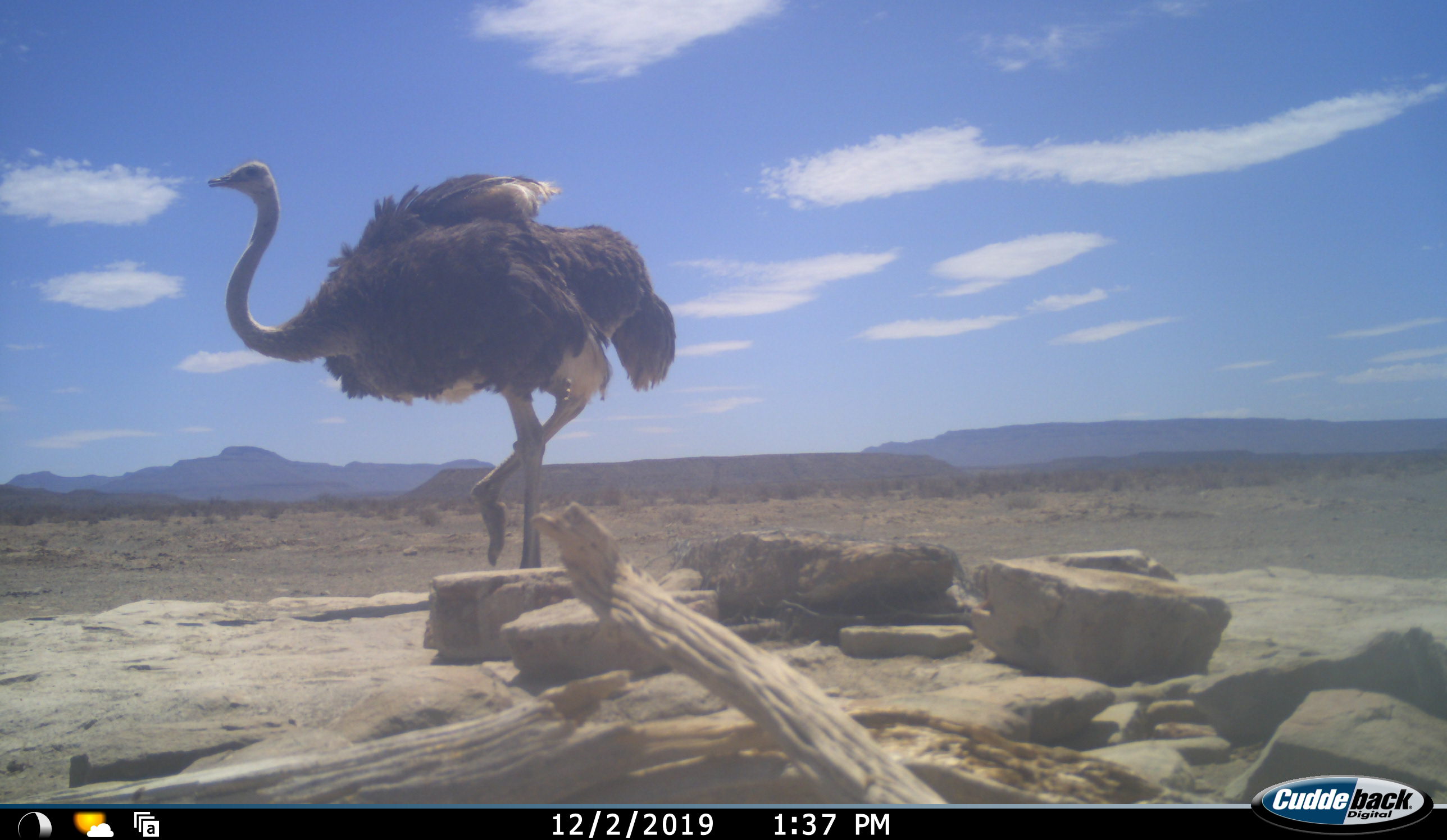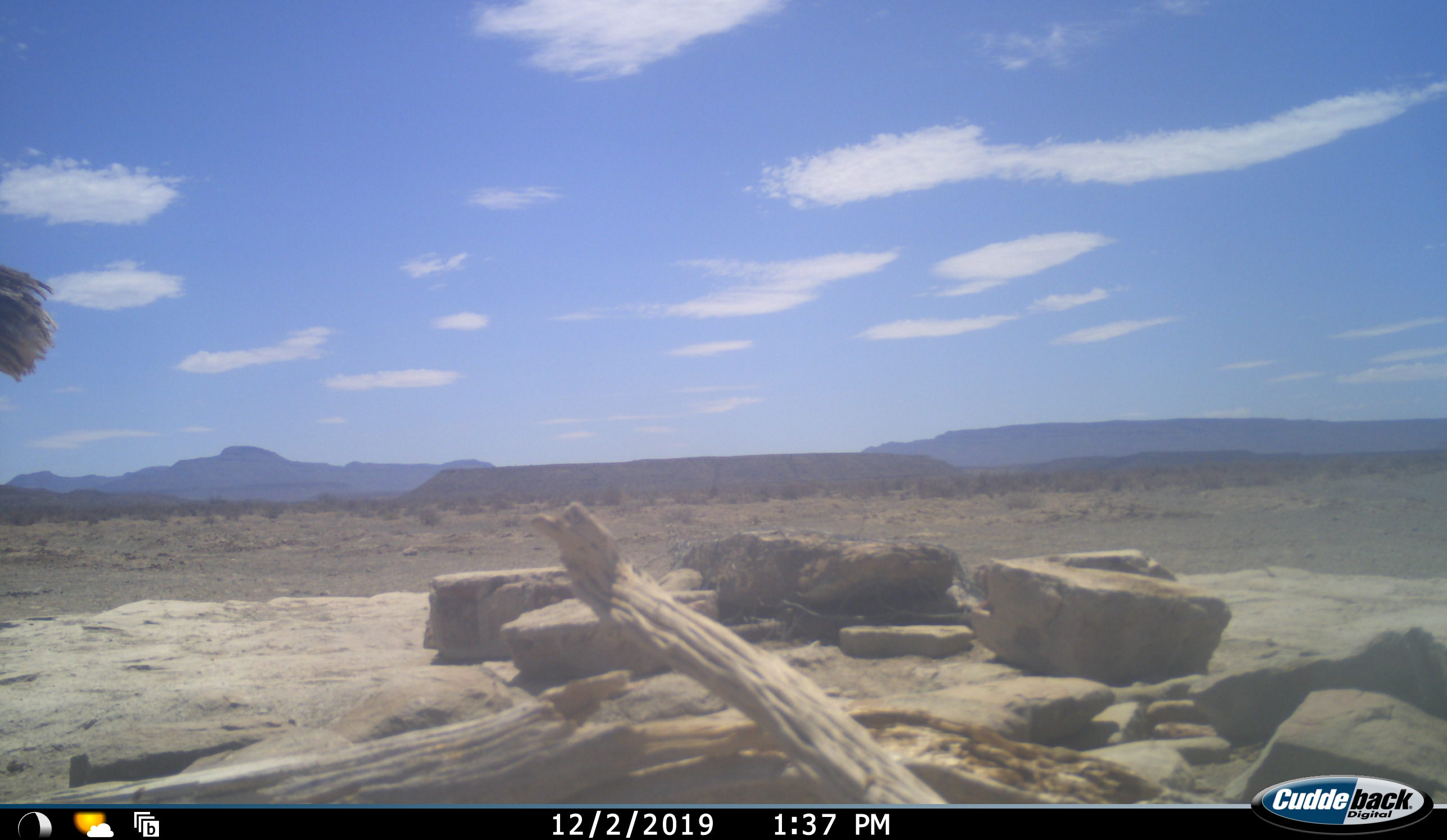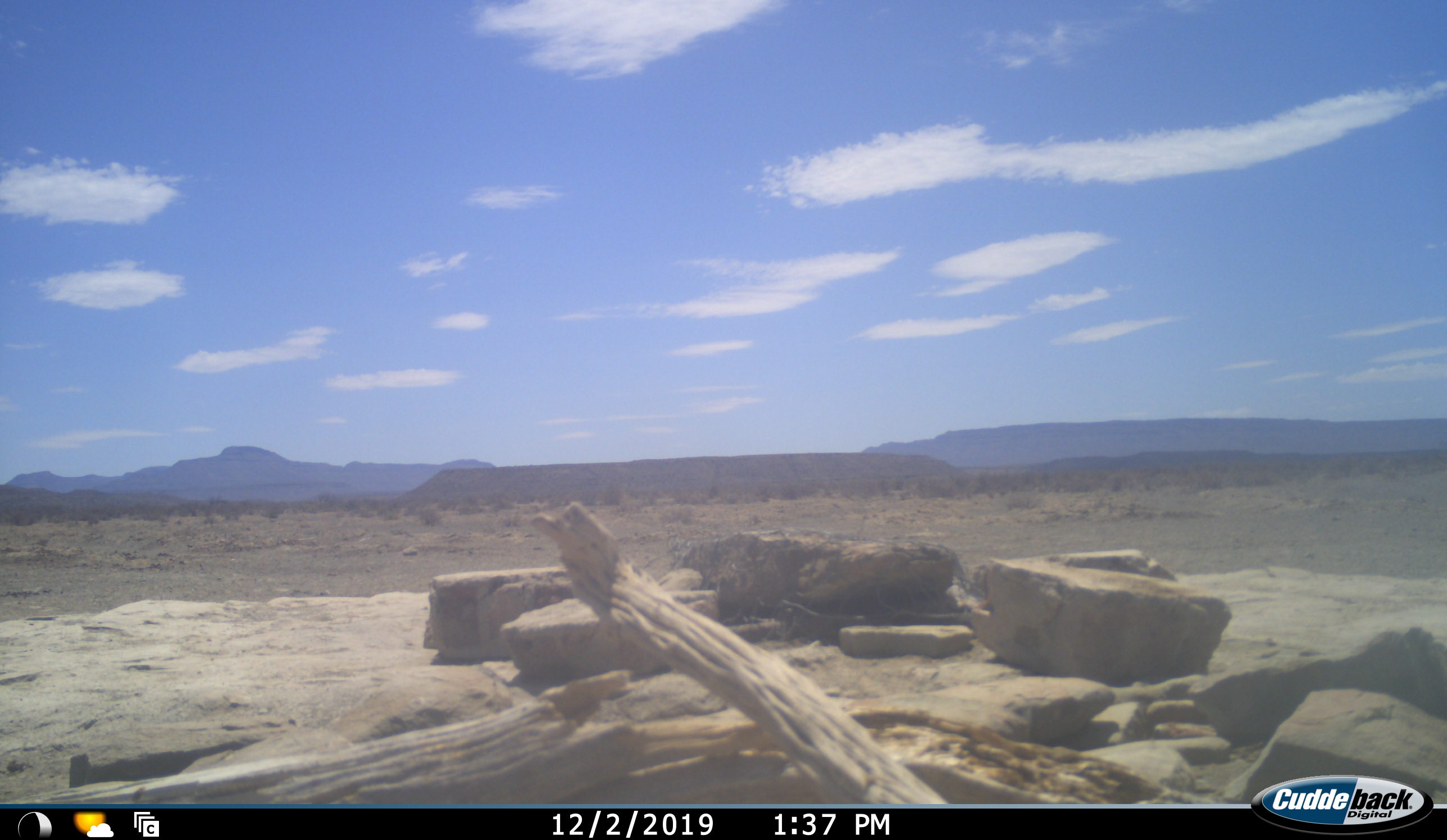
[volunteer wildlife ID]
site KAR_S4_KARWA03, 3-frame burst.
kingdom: Animalia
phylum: Chordata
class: Aves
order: Struthioniformes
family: Struthionidae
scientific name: Struthionidae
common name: ostrich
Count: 1.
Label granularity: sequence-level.